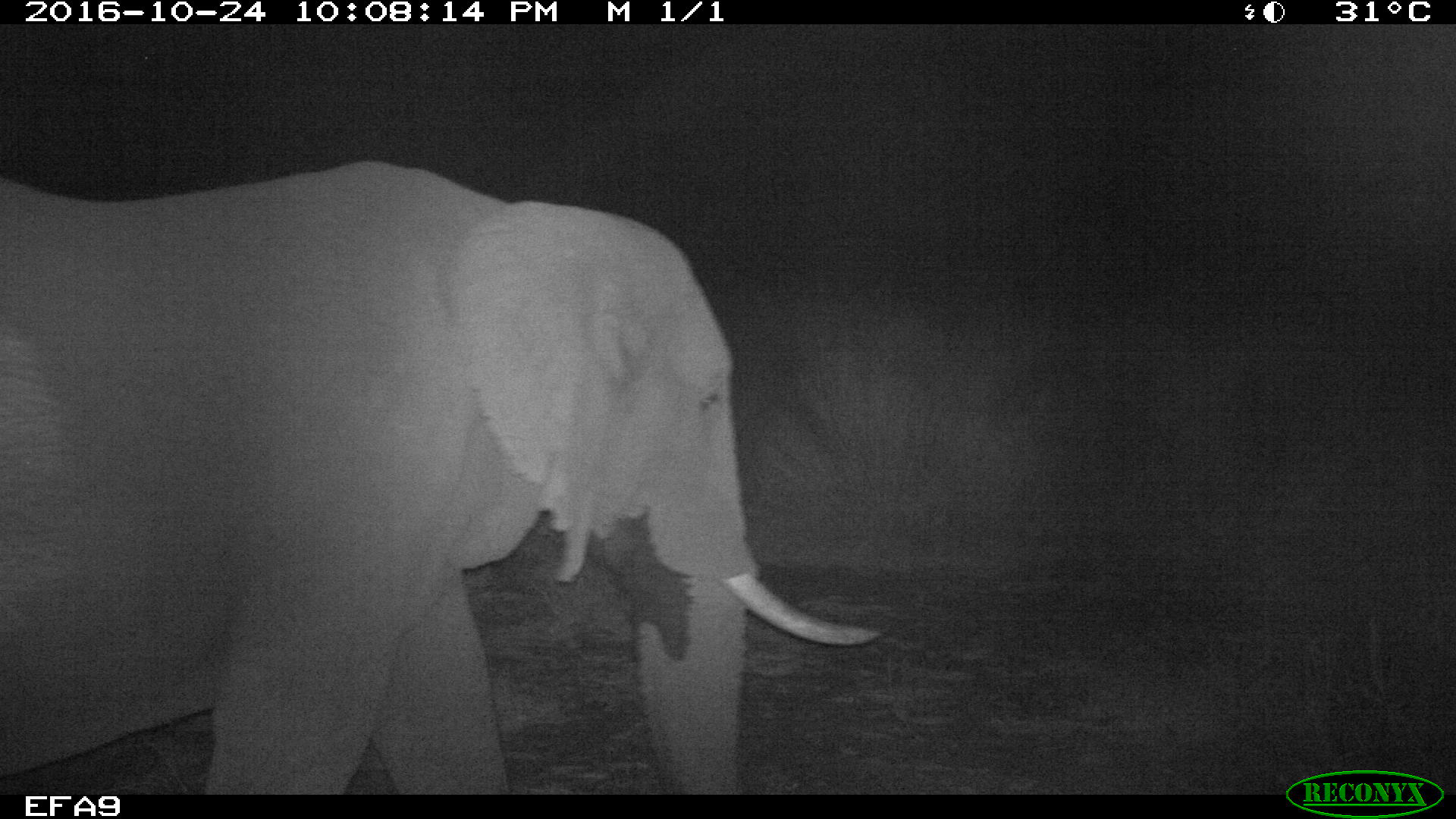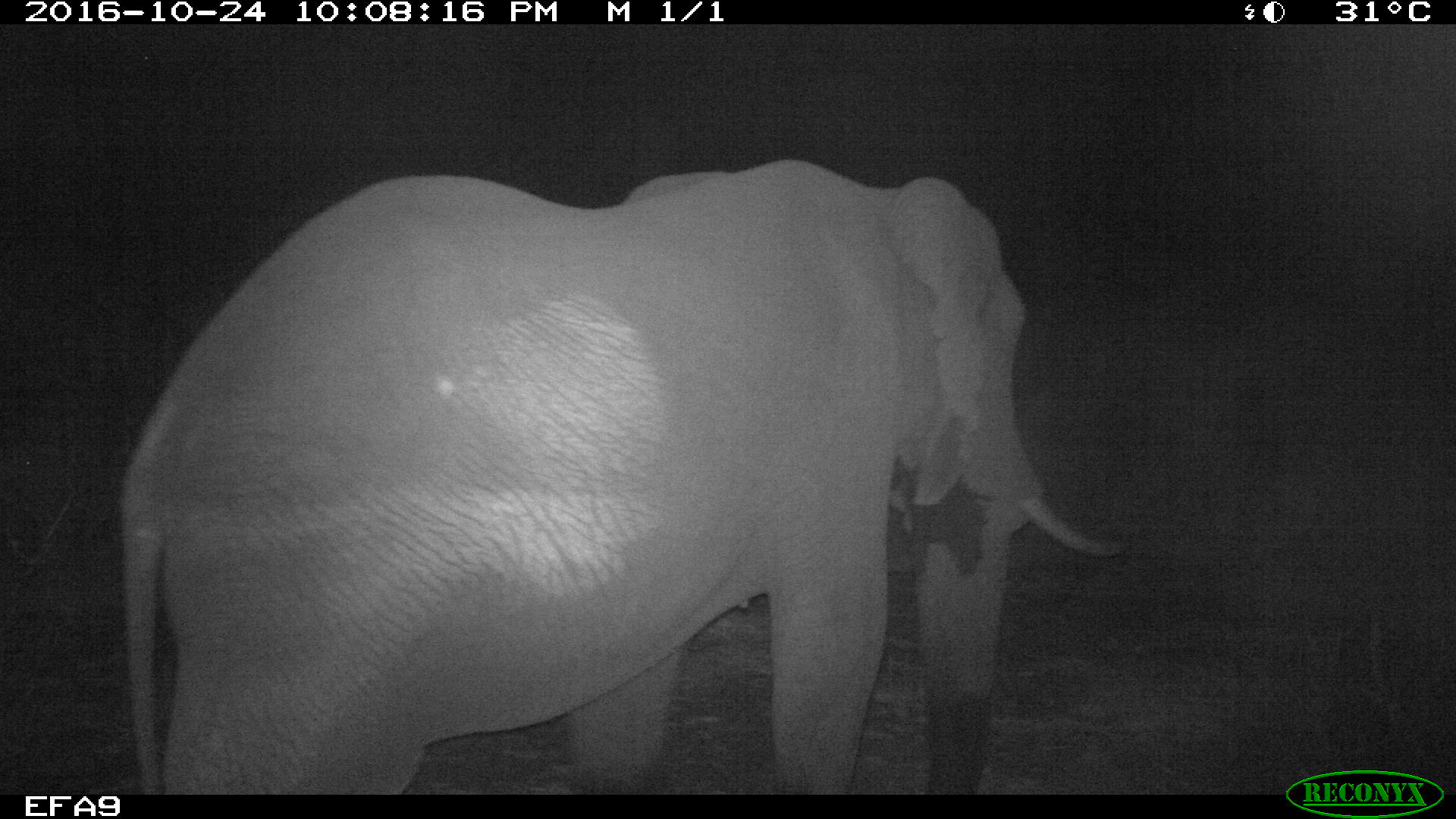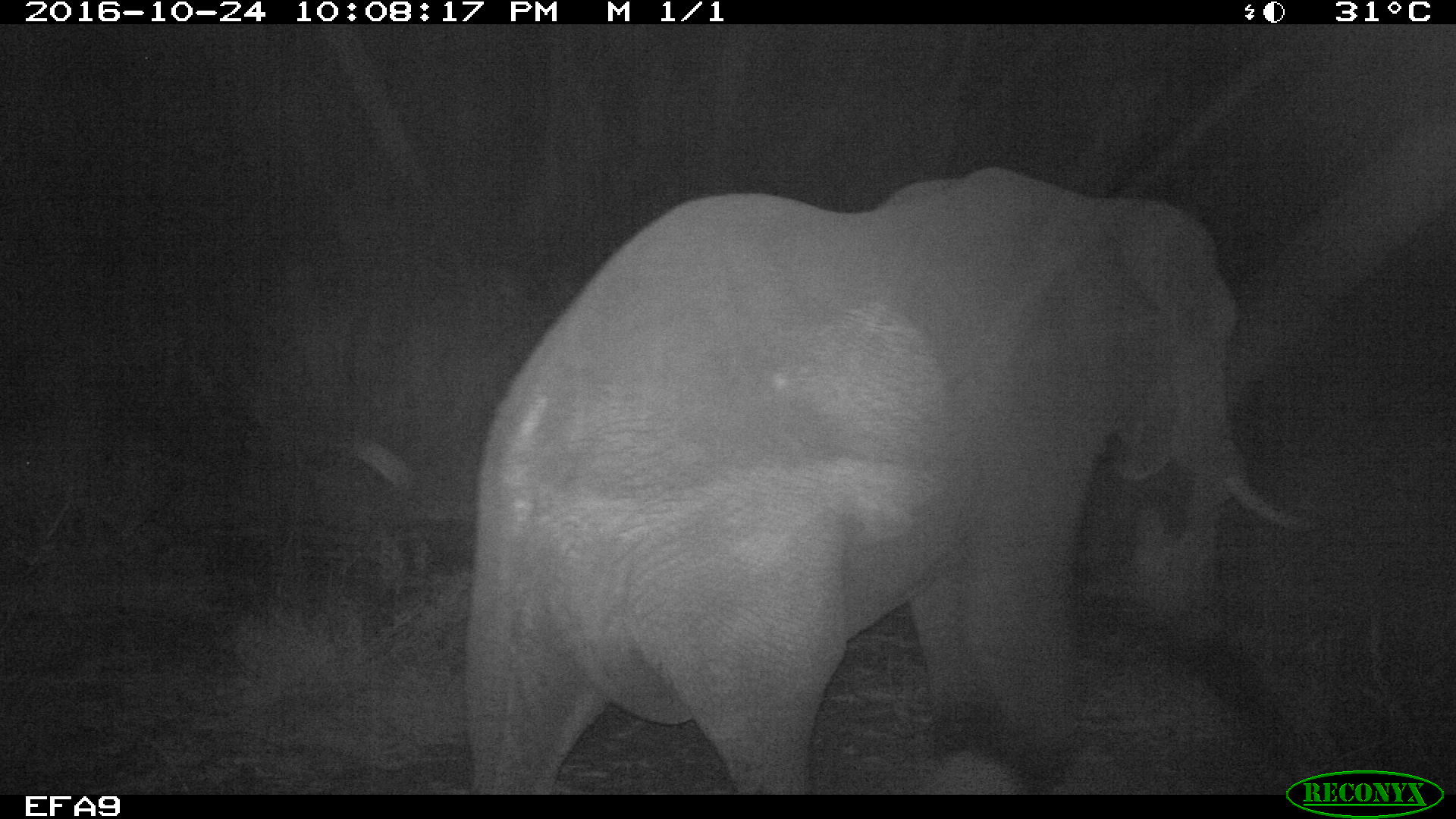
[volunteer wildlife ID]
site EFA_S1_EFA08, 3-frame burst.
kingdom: Animalia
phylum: Chordata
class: Mammalia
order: Proboscidea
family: Elephantidae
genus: Loxodonta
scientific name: Loxodonta africana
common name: african bush elephant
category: elephant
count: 1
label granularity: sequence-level